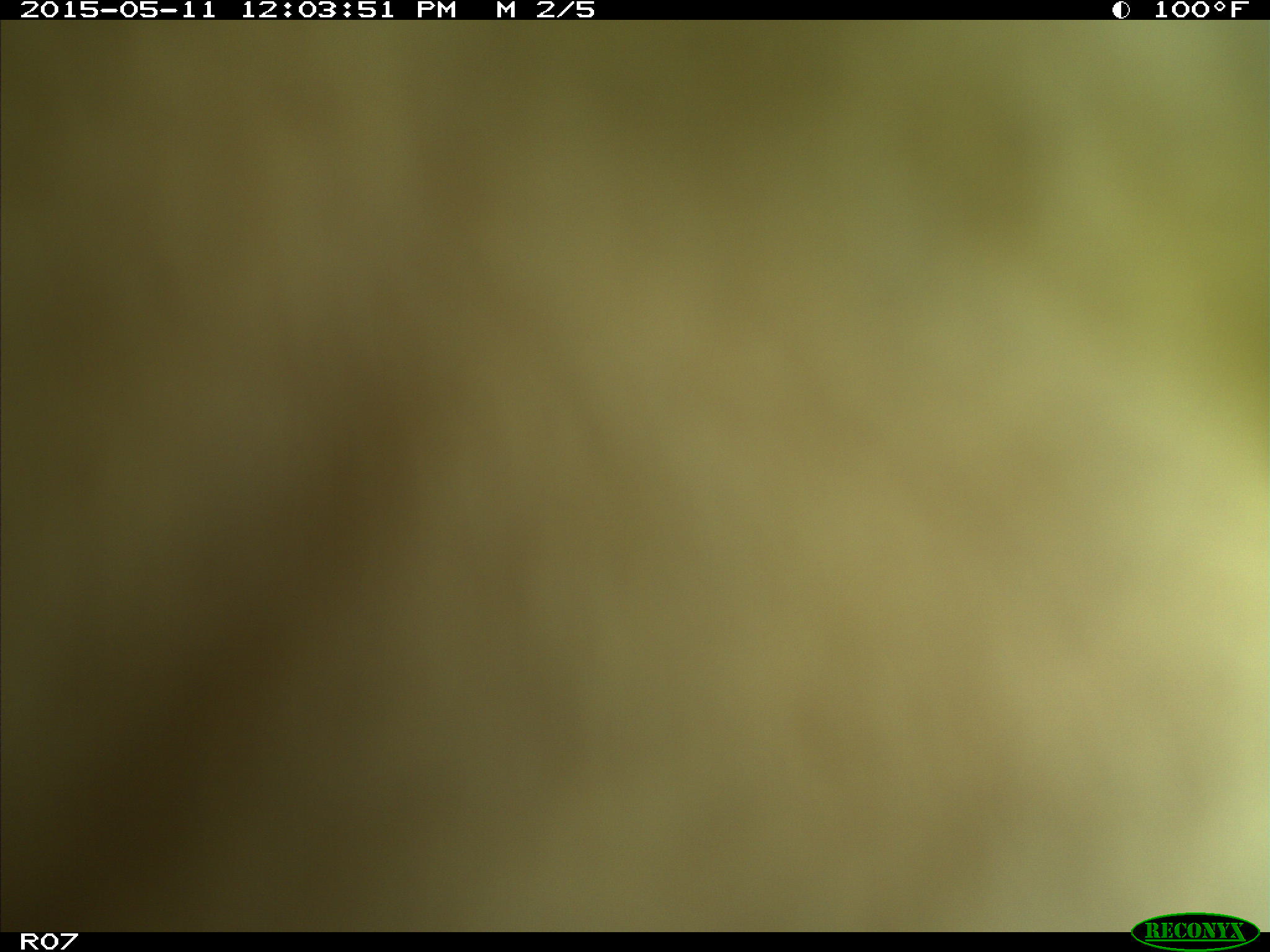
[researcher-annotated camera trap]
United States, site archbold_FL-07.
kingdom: Animalia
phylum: Chordata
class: Mammalia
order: Artiodactyla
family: Bovidae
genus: Bos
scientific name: Bos taurus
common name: domestic cow